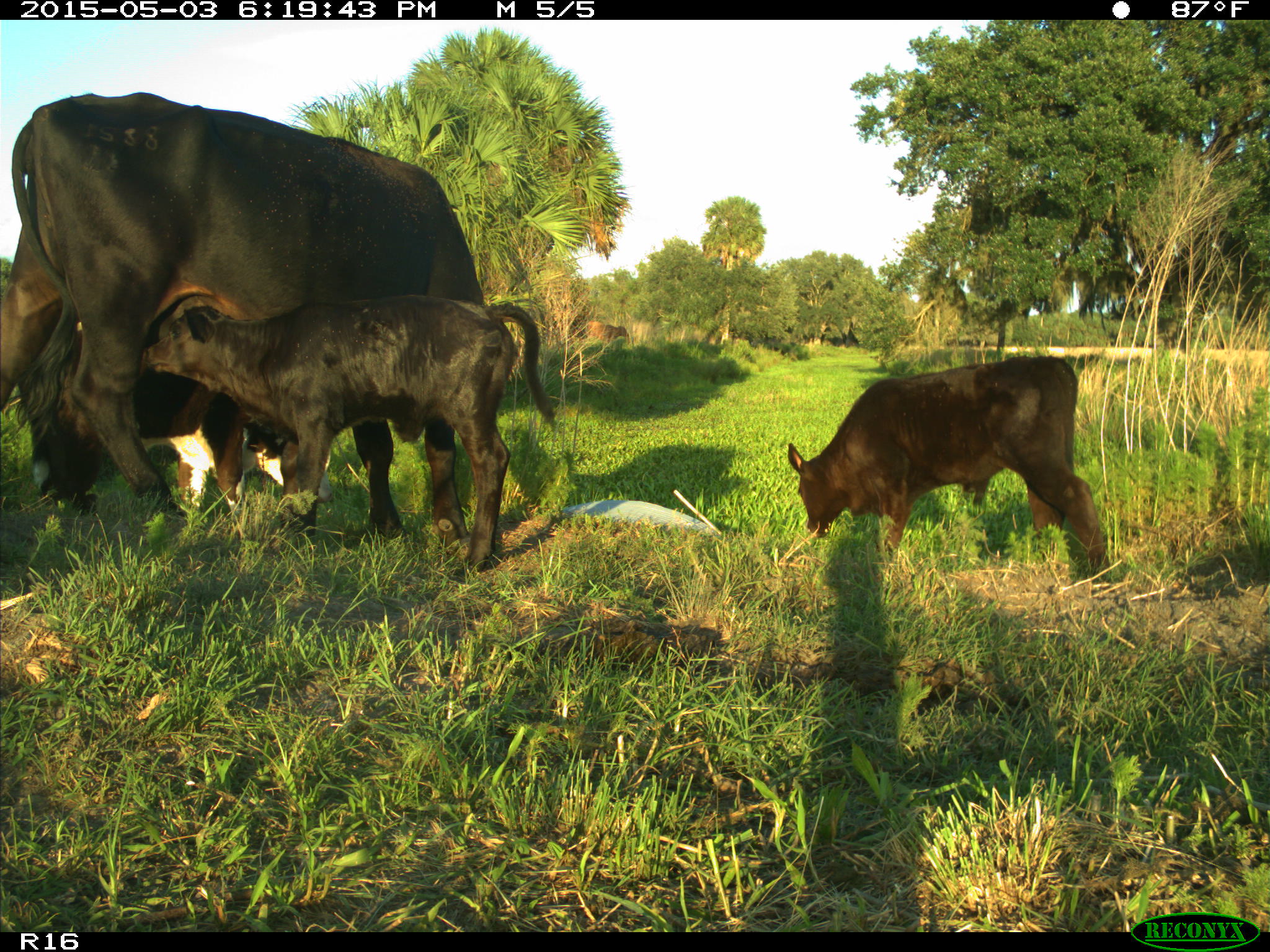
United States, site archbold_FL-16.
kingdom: Animalia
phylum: Chordata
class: Mammalia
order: Artiodactyla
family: Bovidae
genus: Bos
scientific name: Bos taurus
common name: domestic cow